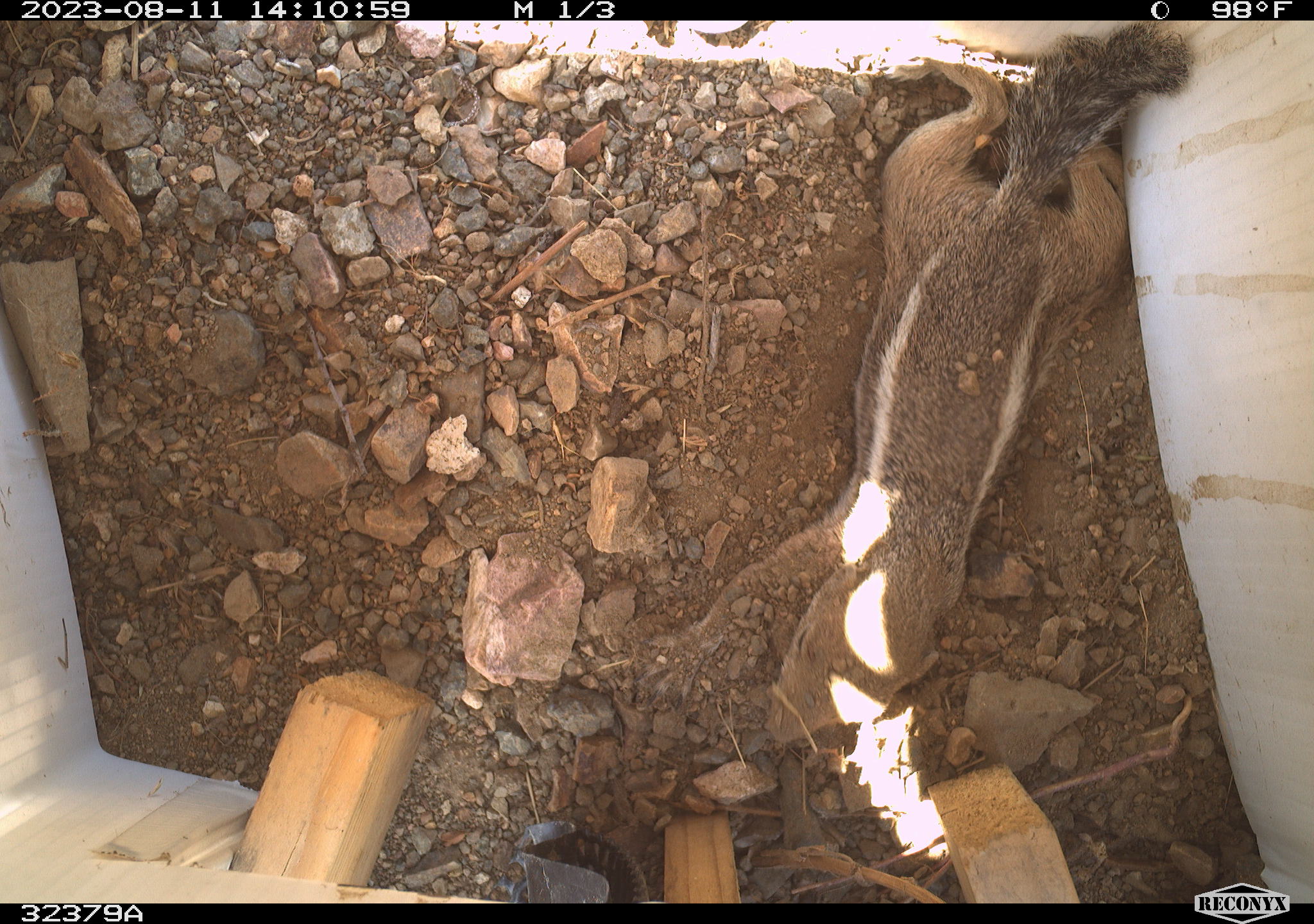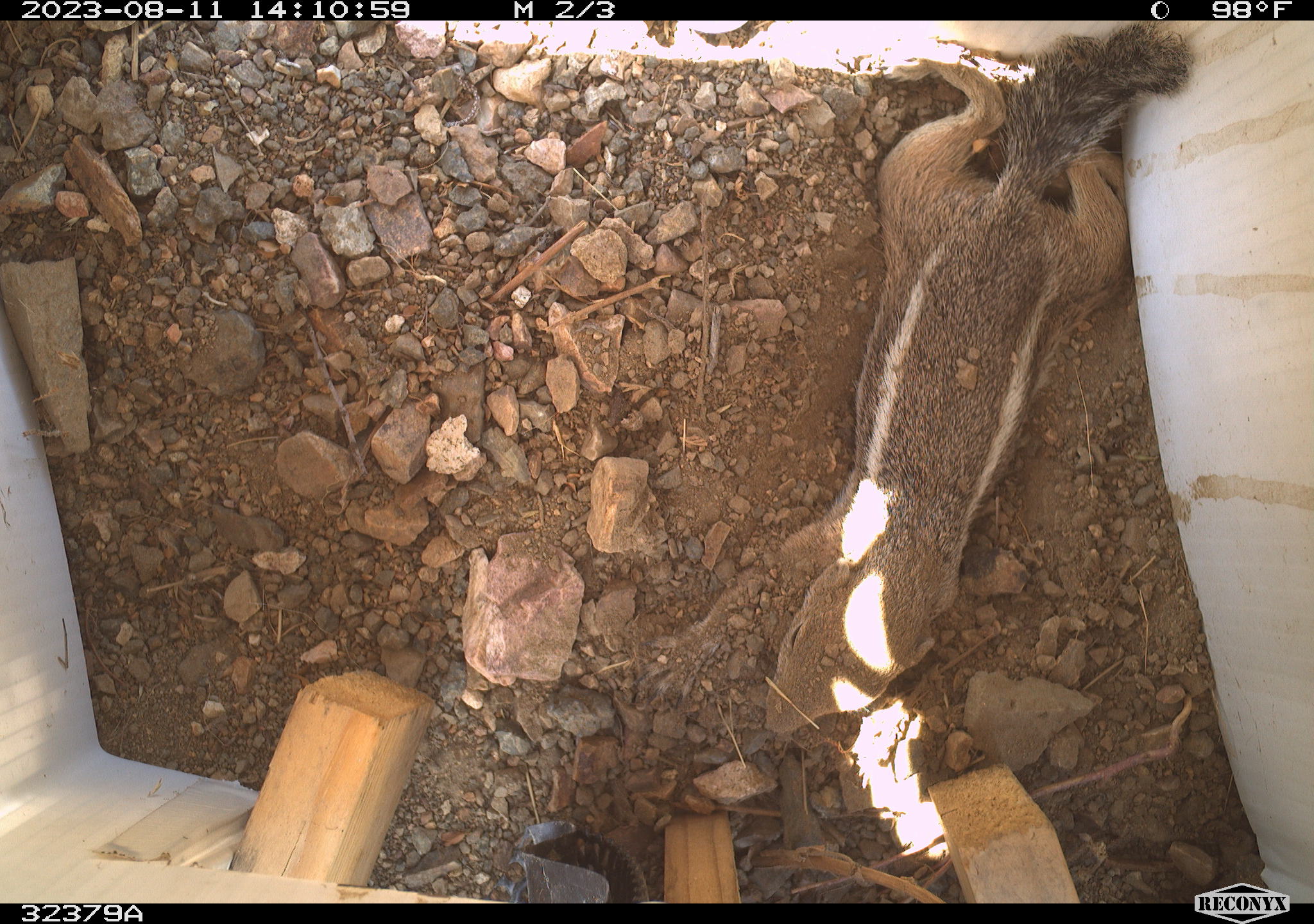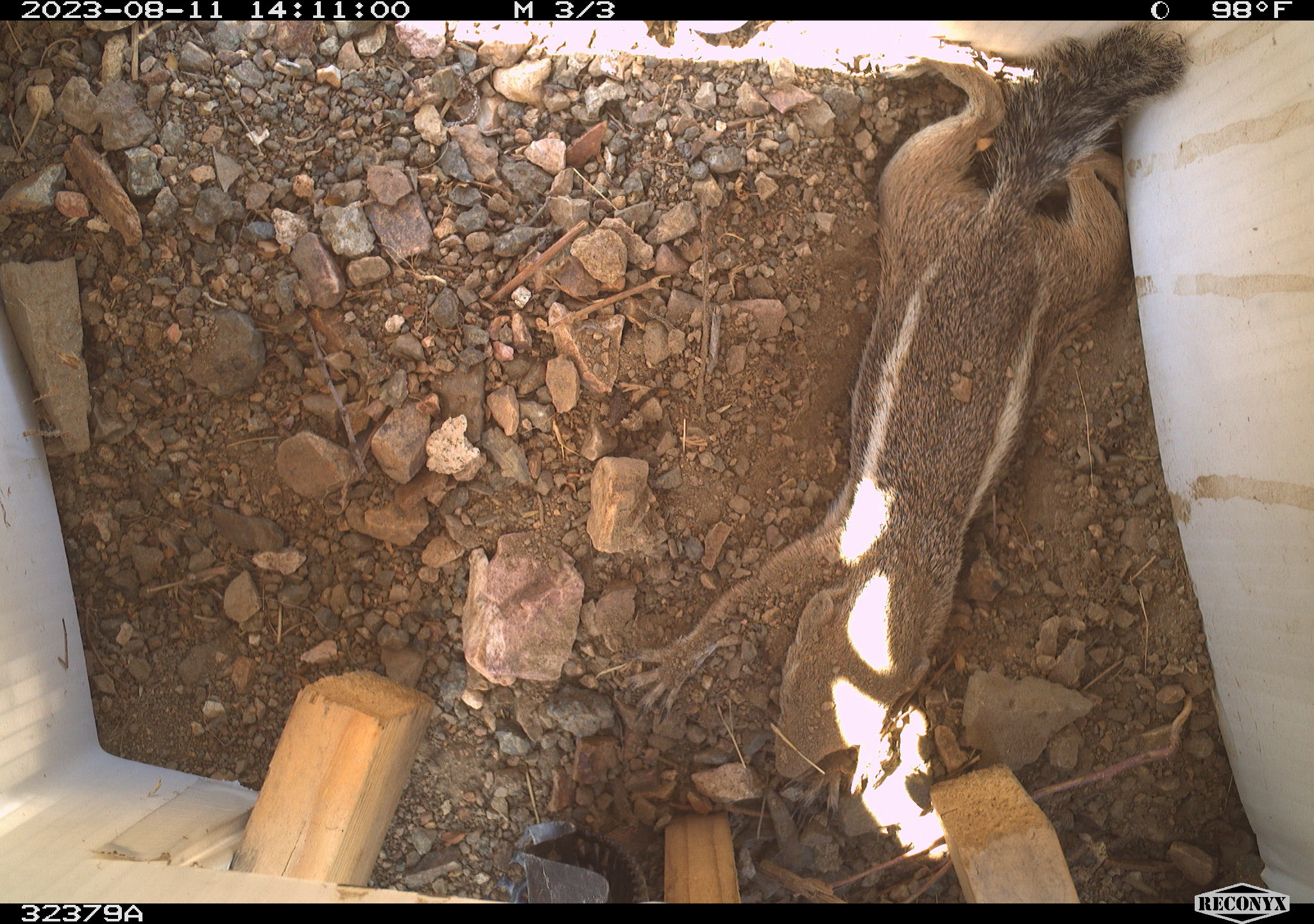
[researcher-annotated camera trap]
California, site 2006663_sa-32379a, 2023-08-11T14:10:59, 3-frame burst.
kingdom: Animalia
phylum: Chordata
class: Mammalia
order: Rodentia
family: Sciuridae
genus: Ammospermophilus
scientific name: Ammospermophilus leucurus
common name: white-tailed antelope squirrel